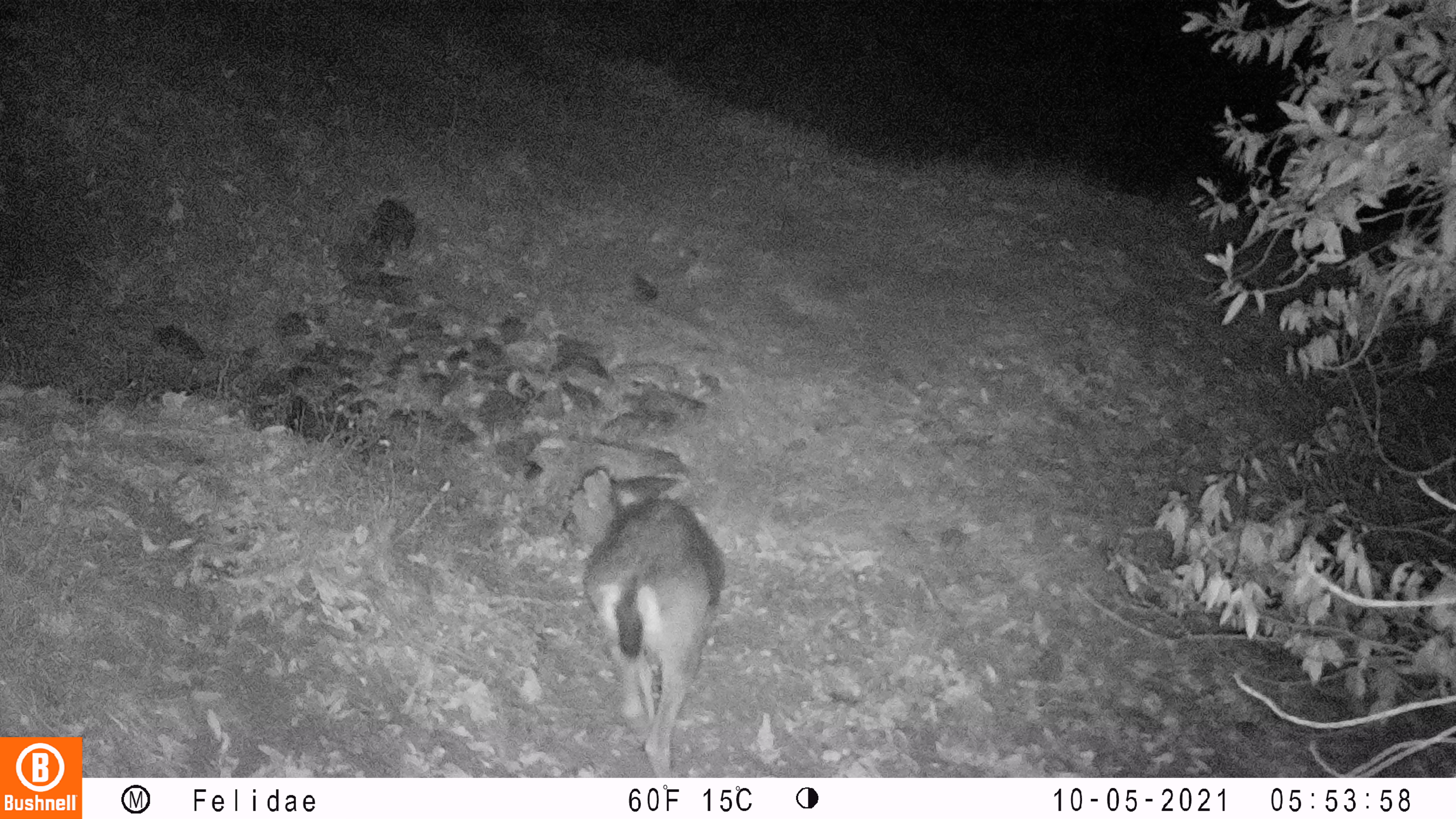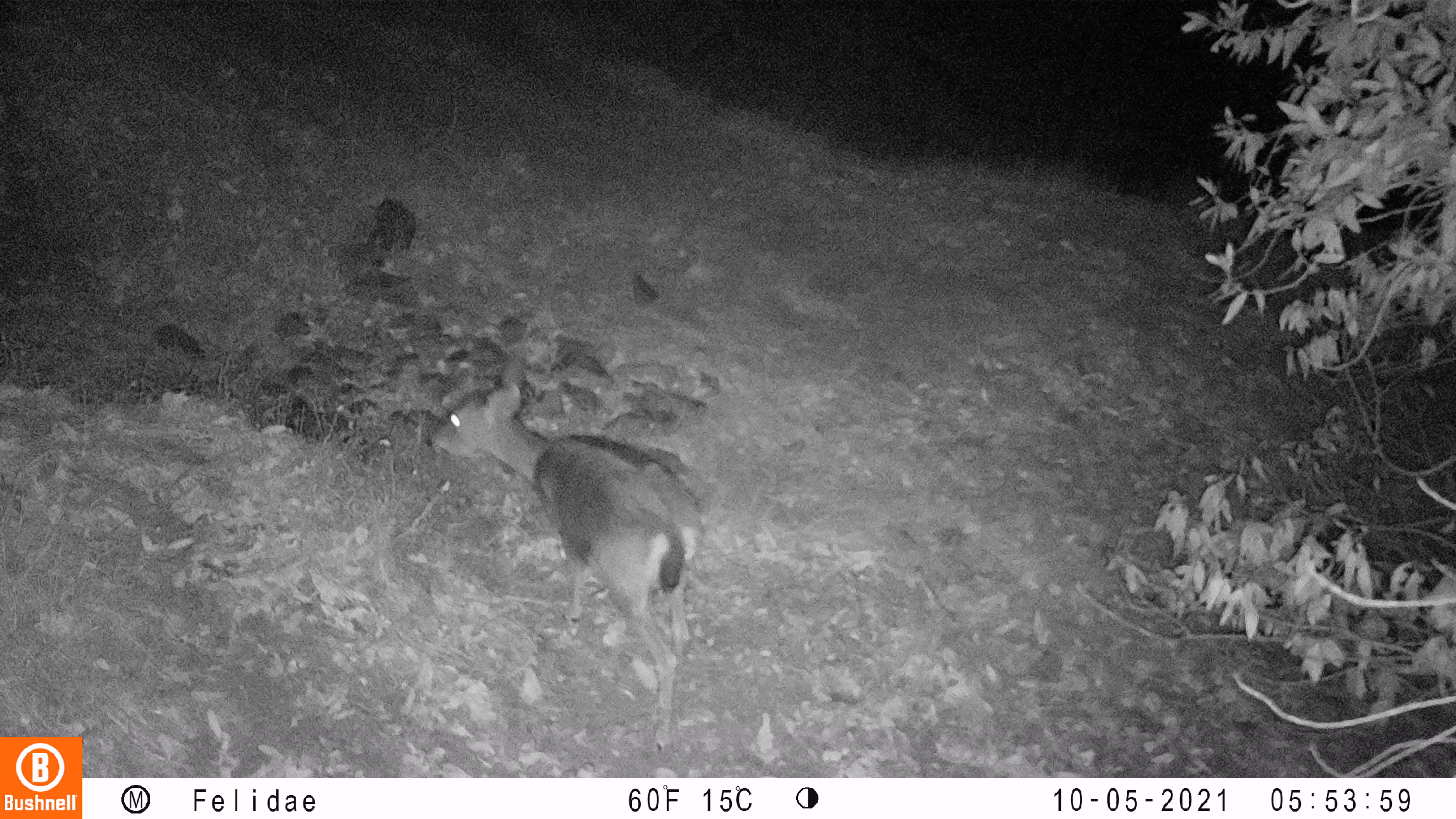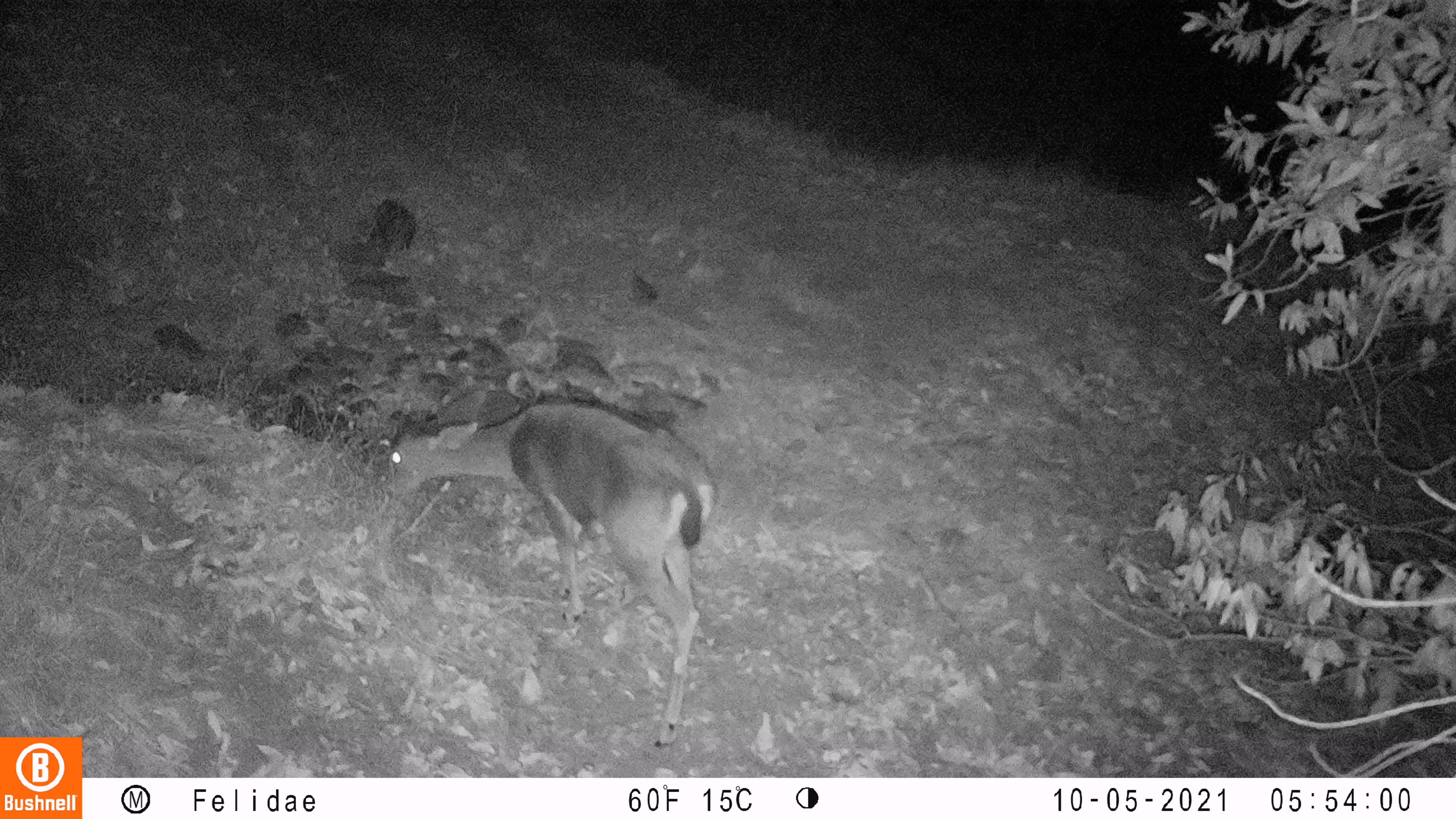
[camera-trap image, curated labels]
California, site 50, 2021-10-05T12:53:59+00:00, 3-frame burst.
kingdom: Animalia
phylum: Chordata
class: Mammalia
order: Artiodactyla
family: Cervidae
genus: Odocoileus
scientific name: Odocoileus hemionus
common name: mule deer